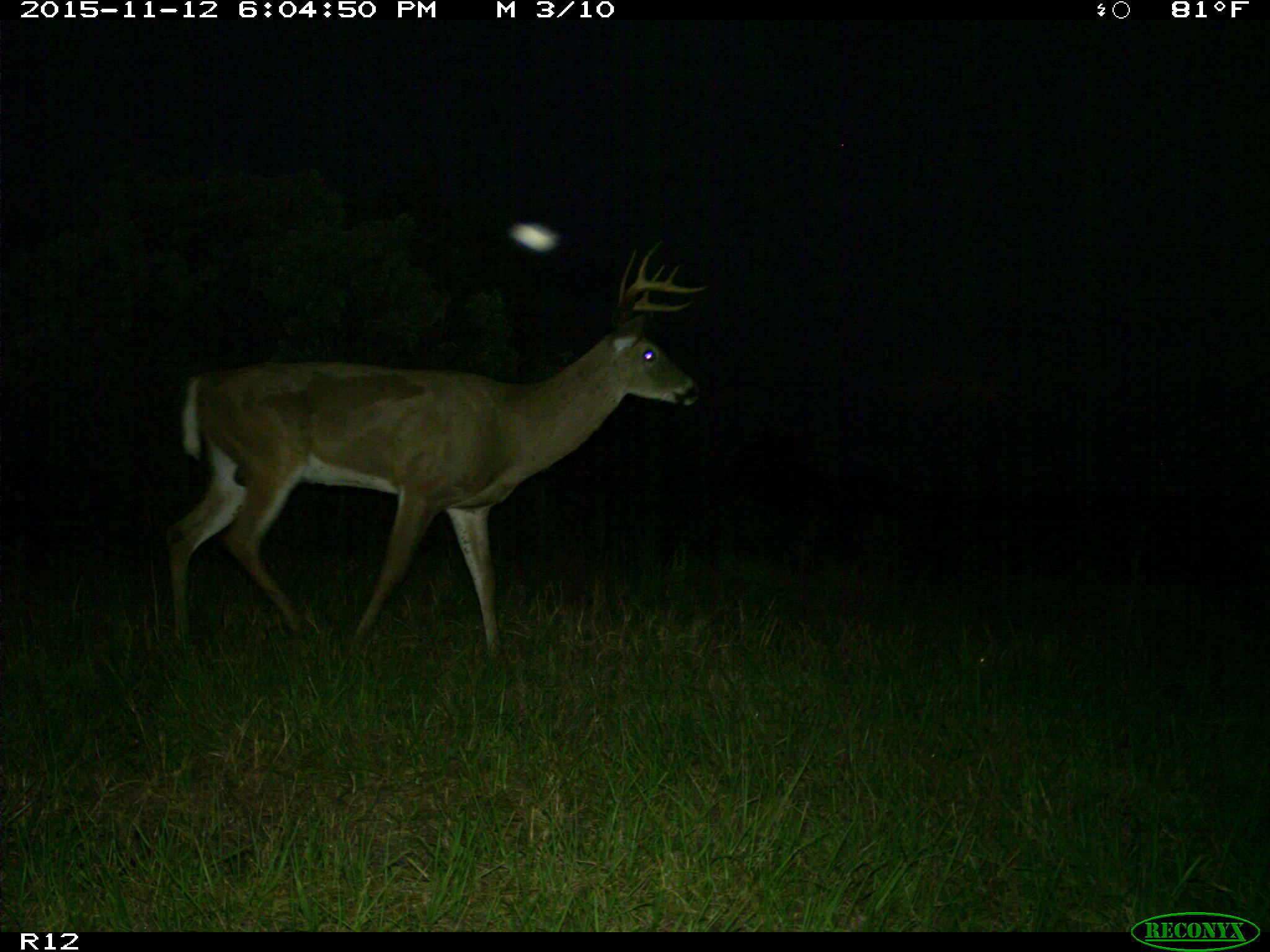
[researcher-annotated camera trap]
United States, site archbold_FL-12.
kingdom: Animalia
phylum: Chordata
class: Mammalia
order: Artiodactyla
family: Cervidae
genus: Odocoileus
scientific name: Odocoileus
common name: deer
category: unidentified deer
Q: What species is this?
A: Unidentified deer (deer) (Odocoileus).